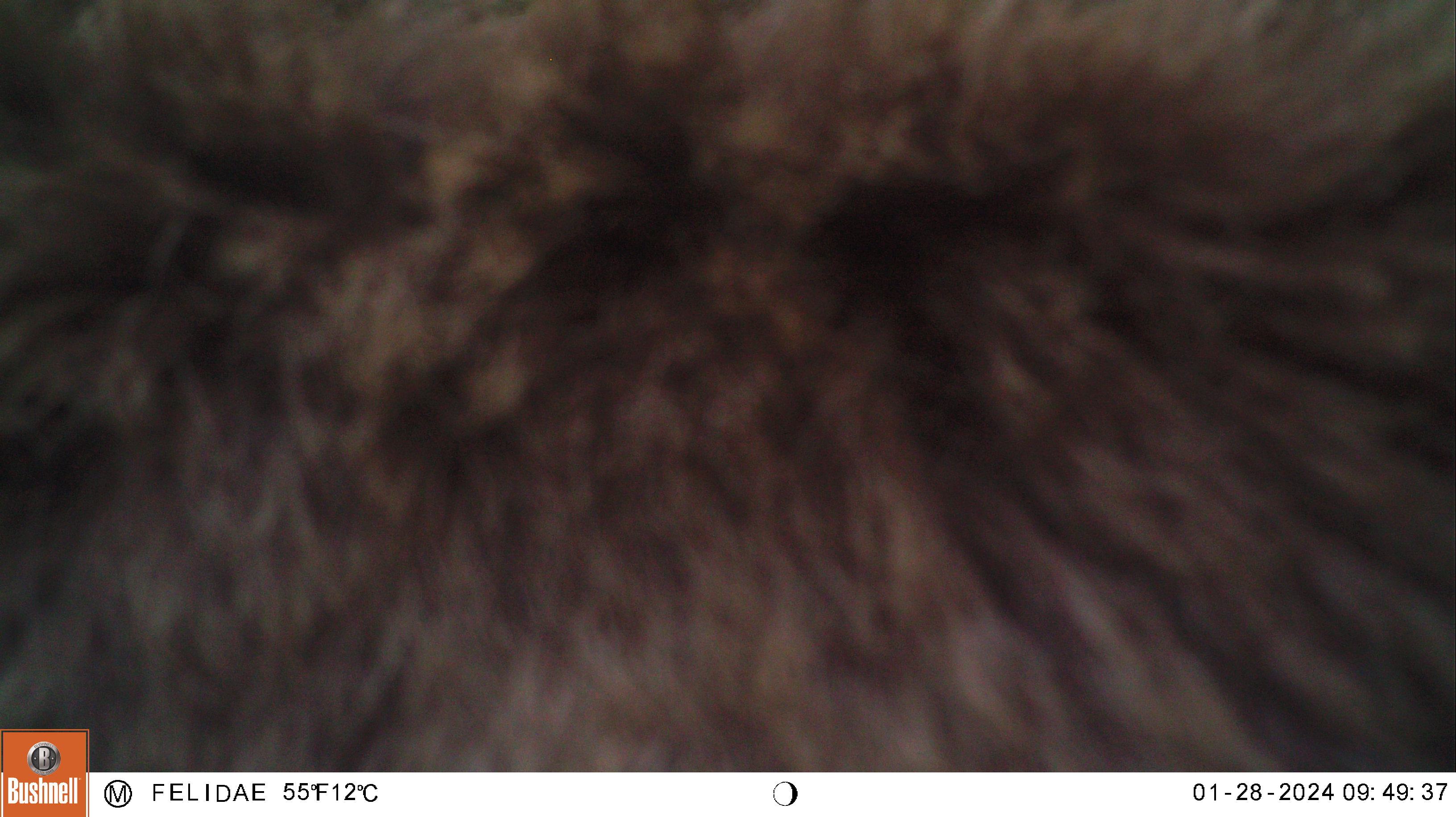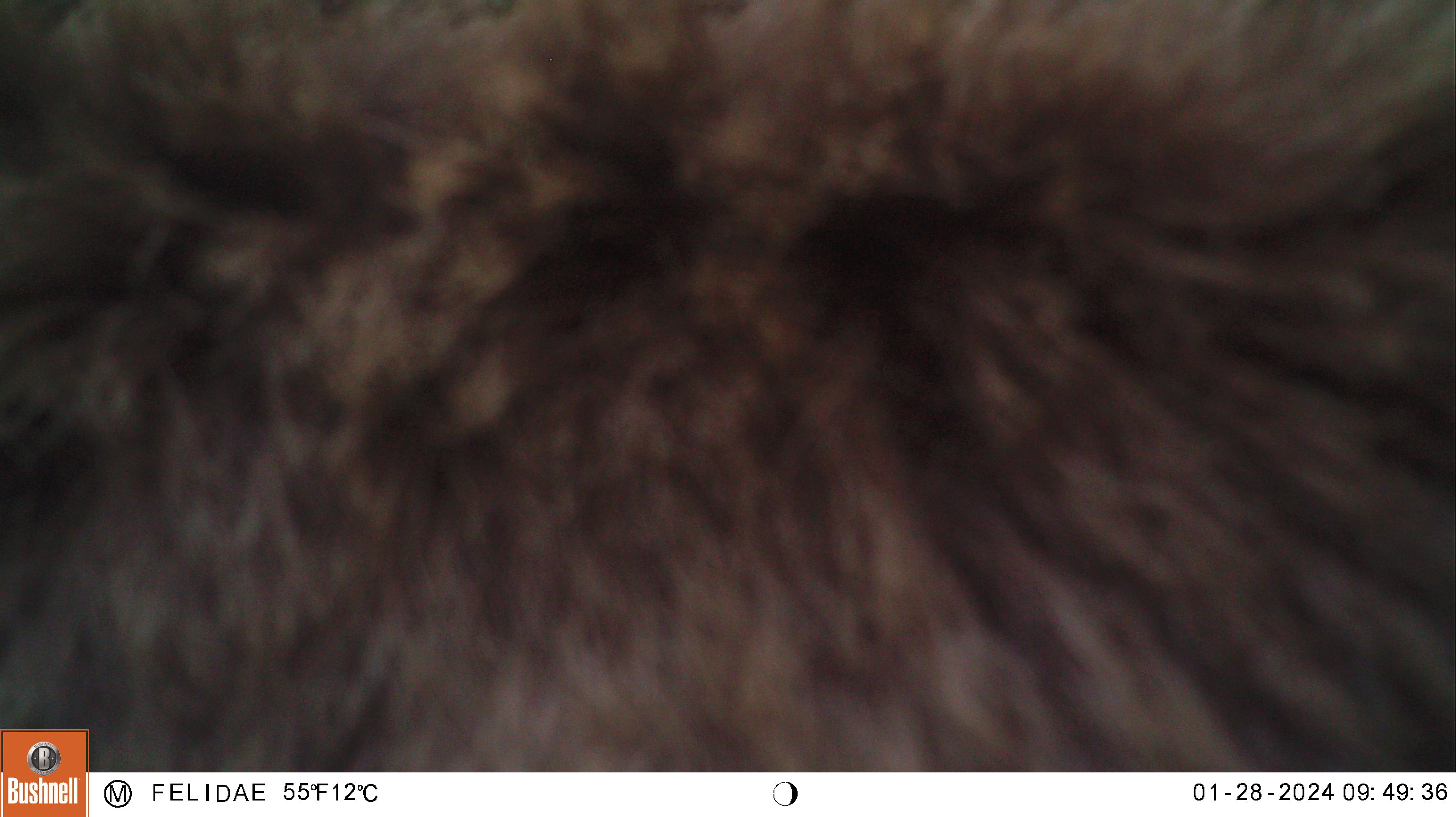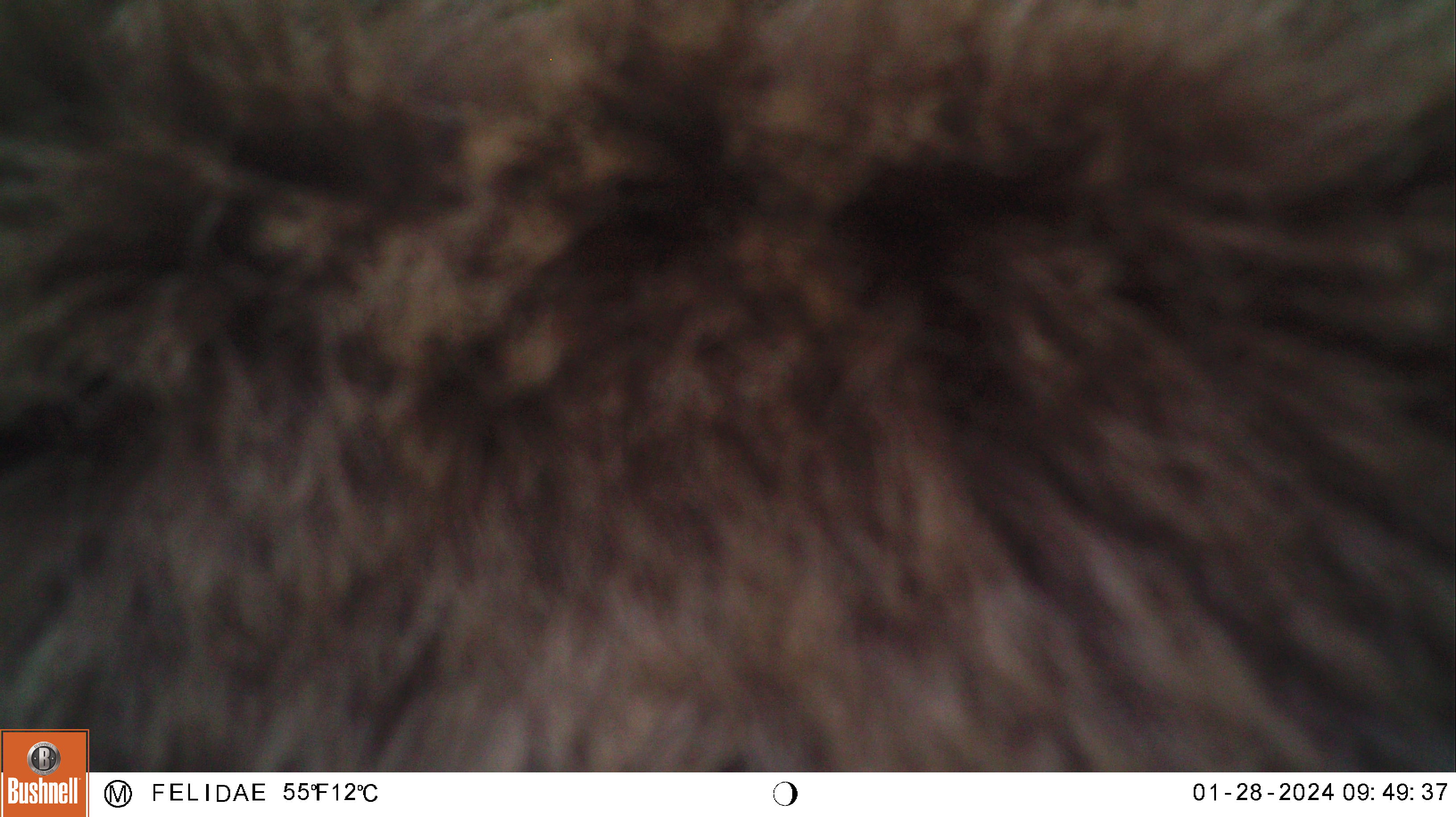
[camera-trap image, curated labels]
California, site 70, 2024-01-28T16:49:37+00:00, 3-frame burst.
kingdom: Animalia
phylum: Chordata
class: Mammalia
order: Artiodactyla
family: Cervidae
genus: Cervus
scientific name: Cervus canadensis nannodes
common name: tule elk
Tule elk (Cervus canadensis nannodes).